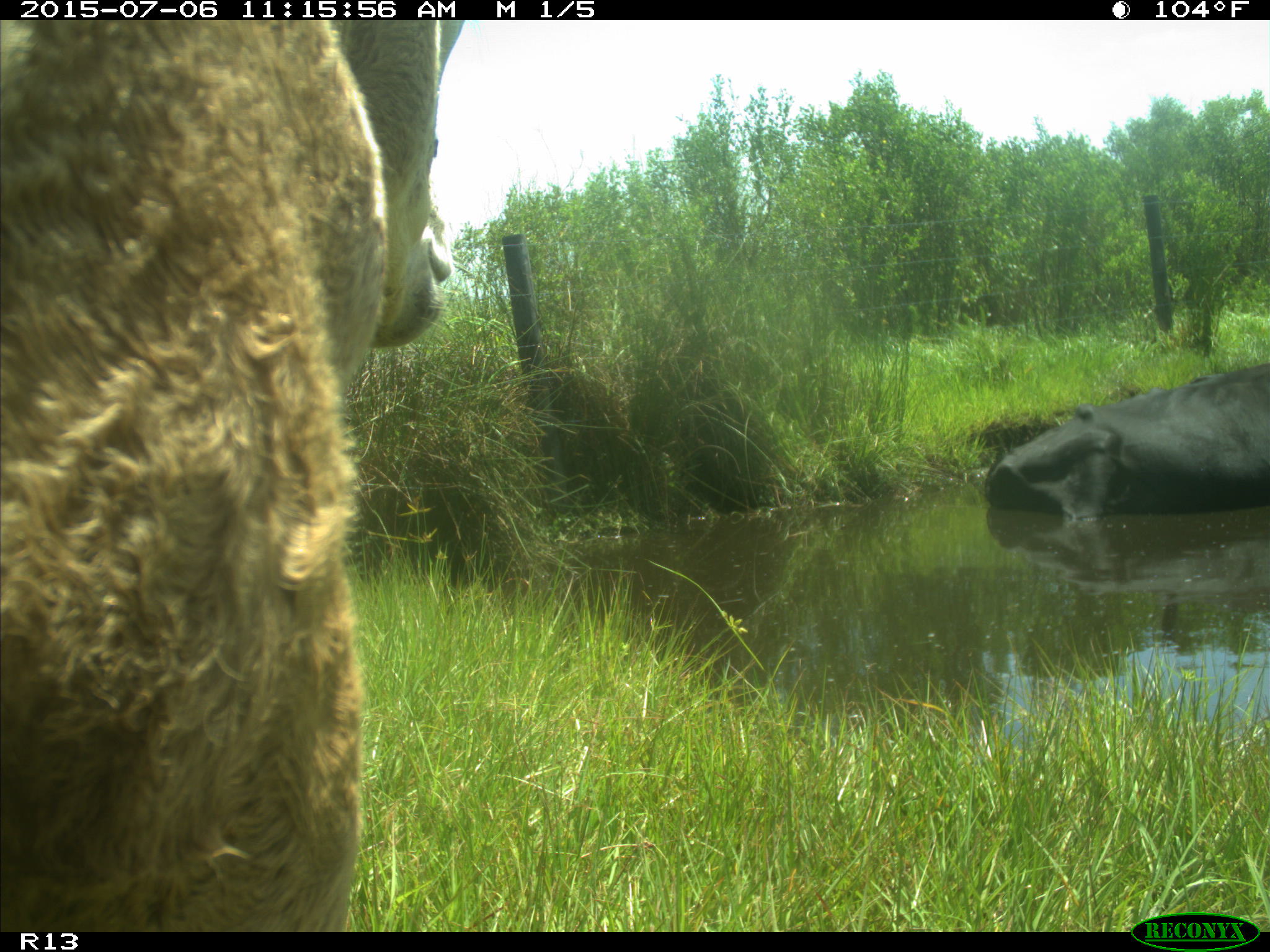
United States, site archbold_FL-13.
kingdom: Animalia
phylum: Chordata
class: Mammalia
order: Artiodactyla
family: Bovidae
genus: Bos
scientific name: Bos taurus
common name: domestic cow